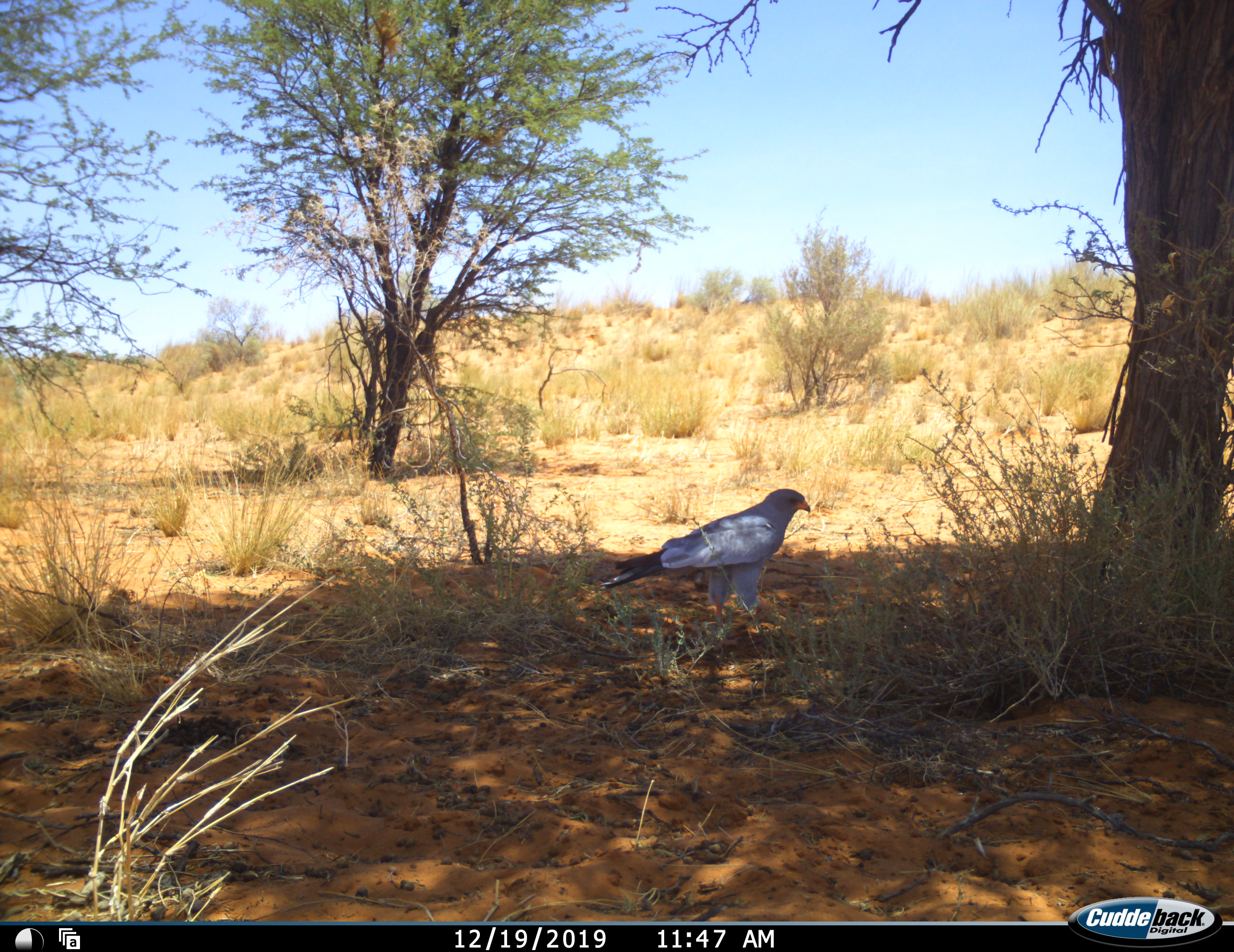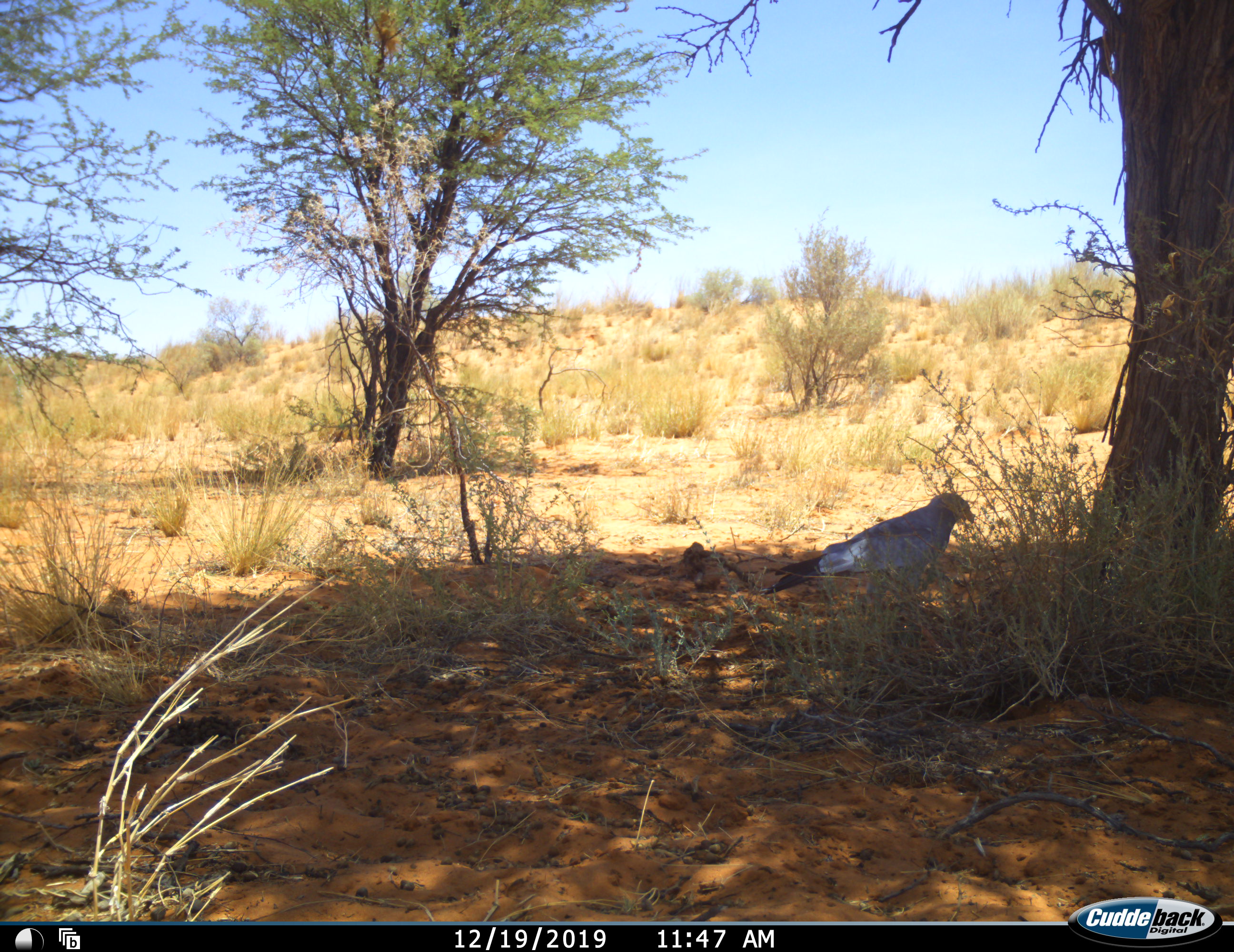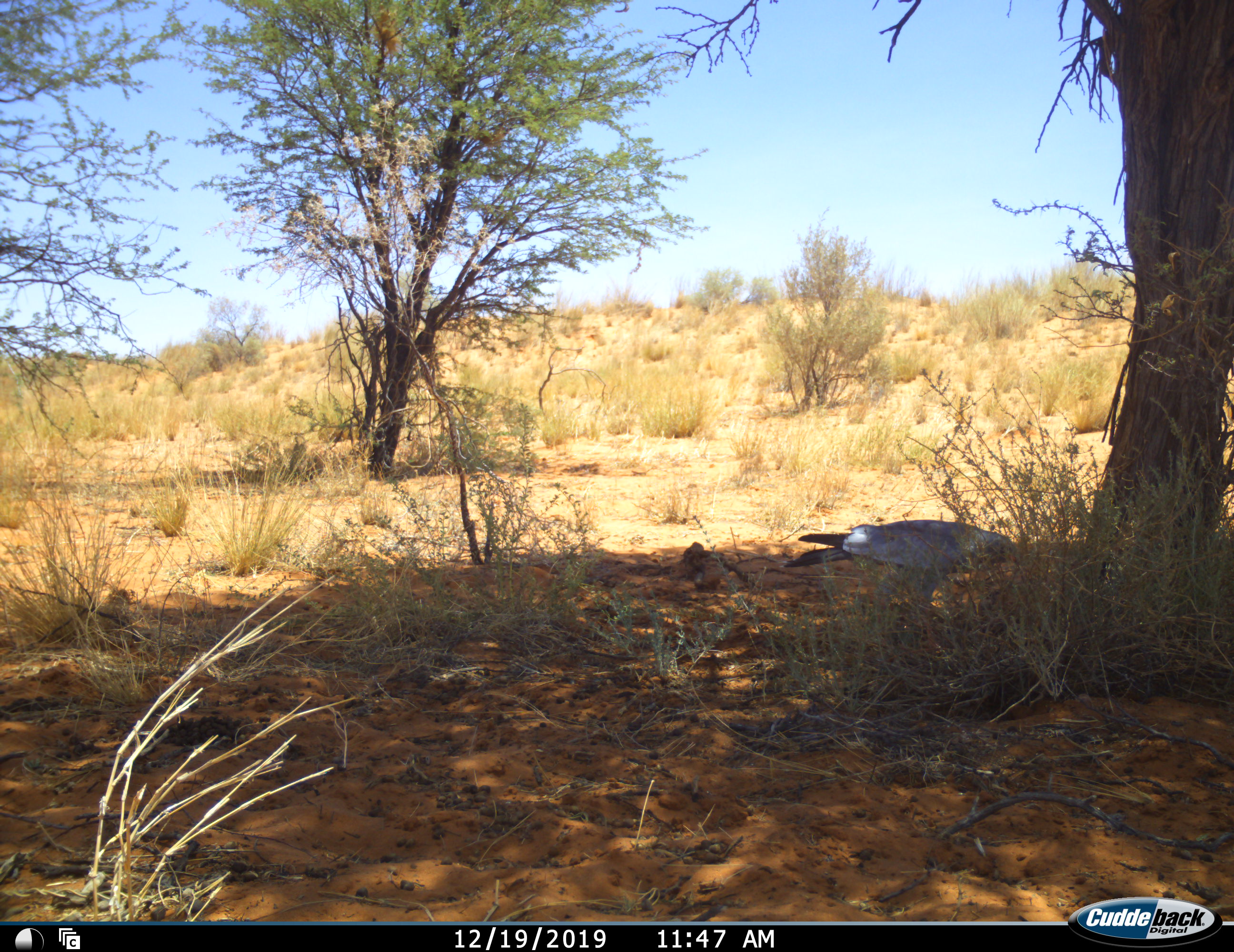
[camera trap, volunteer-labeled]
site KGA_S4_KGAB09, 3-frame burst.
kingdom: Animalia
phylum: Chordata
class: Aves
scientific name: Aves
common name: bird of prey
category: birdofprey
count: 1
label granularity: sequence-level